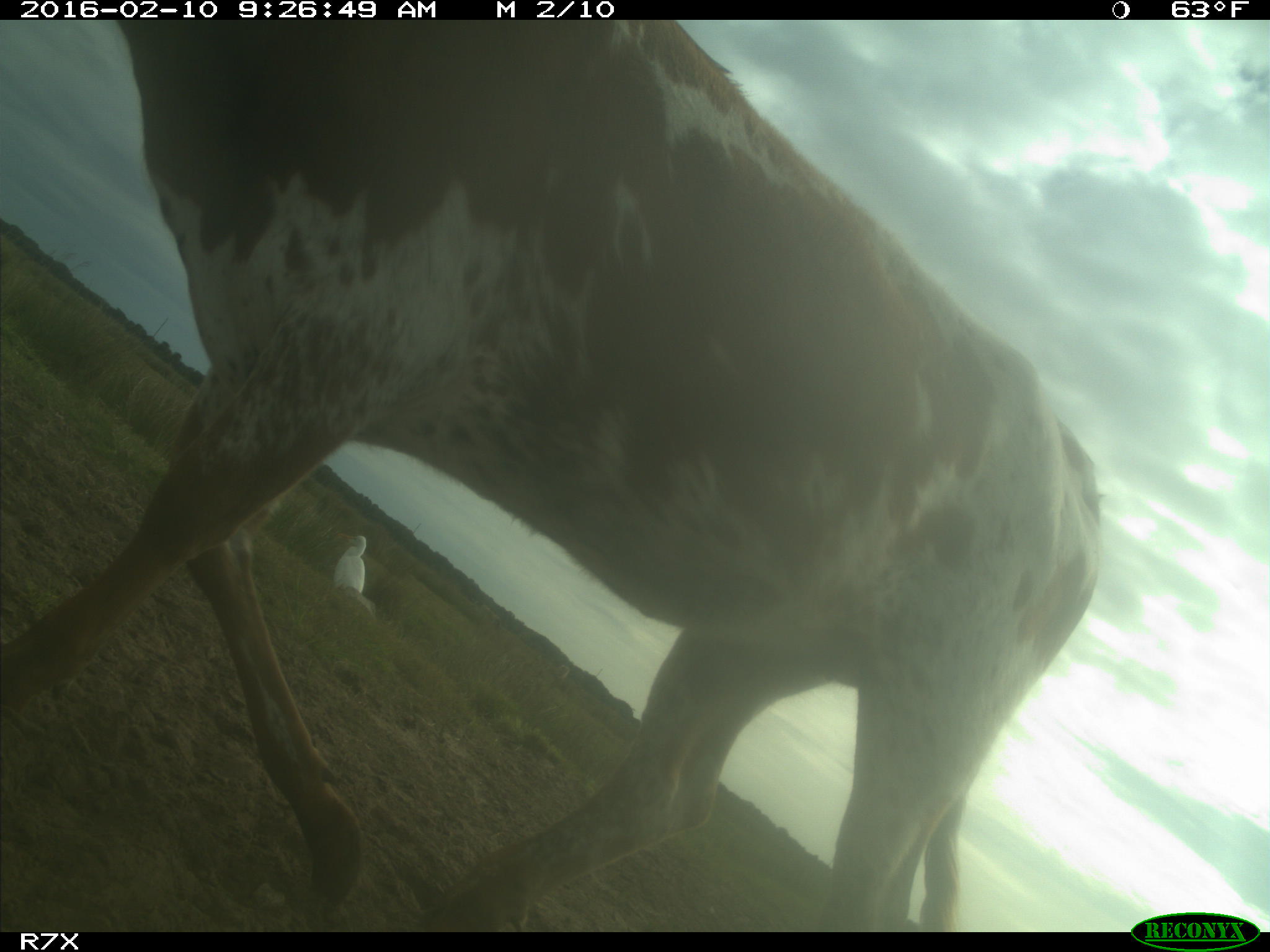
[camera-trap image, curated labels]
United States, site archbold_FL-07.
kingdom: Animalia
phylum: Chordata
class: Mammalia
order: Artiodactyla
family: Bovidae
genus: Bos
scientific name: Bos taurus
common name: domestic cow